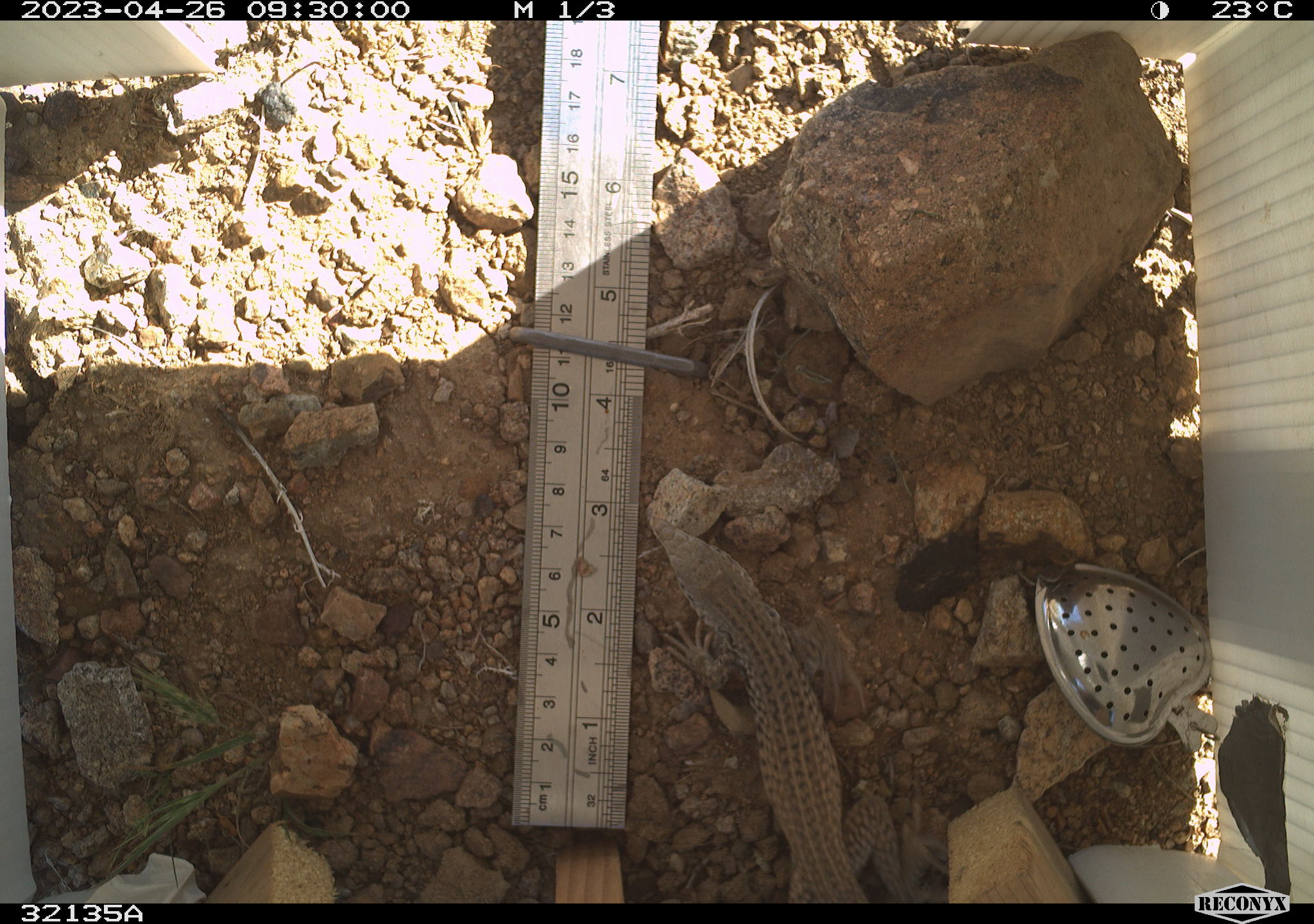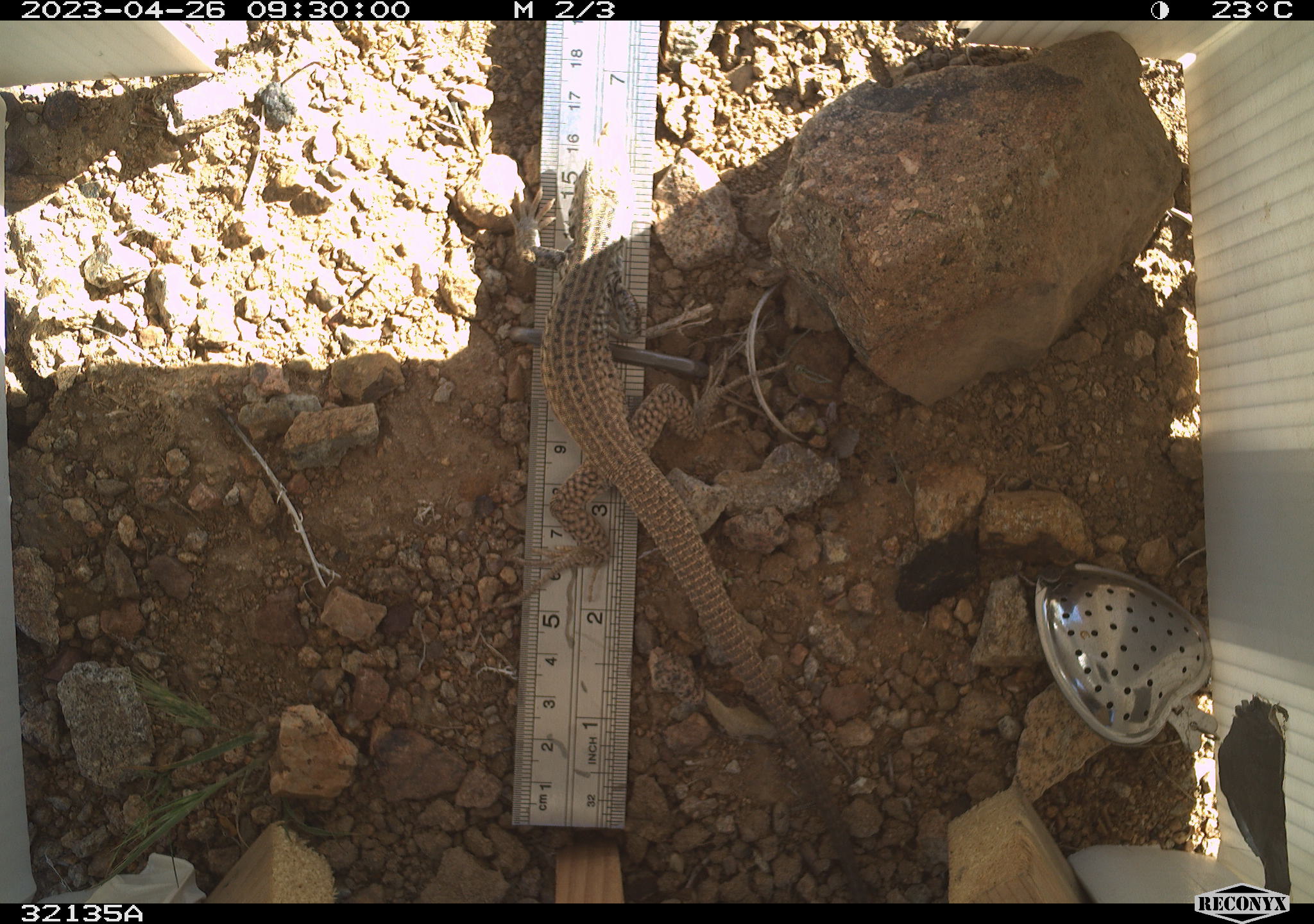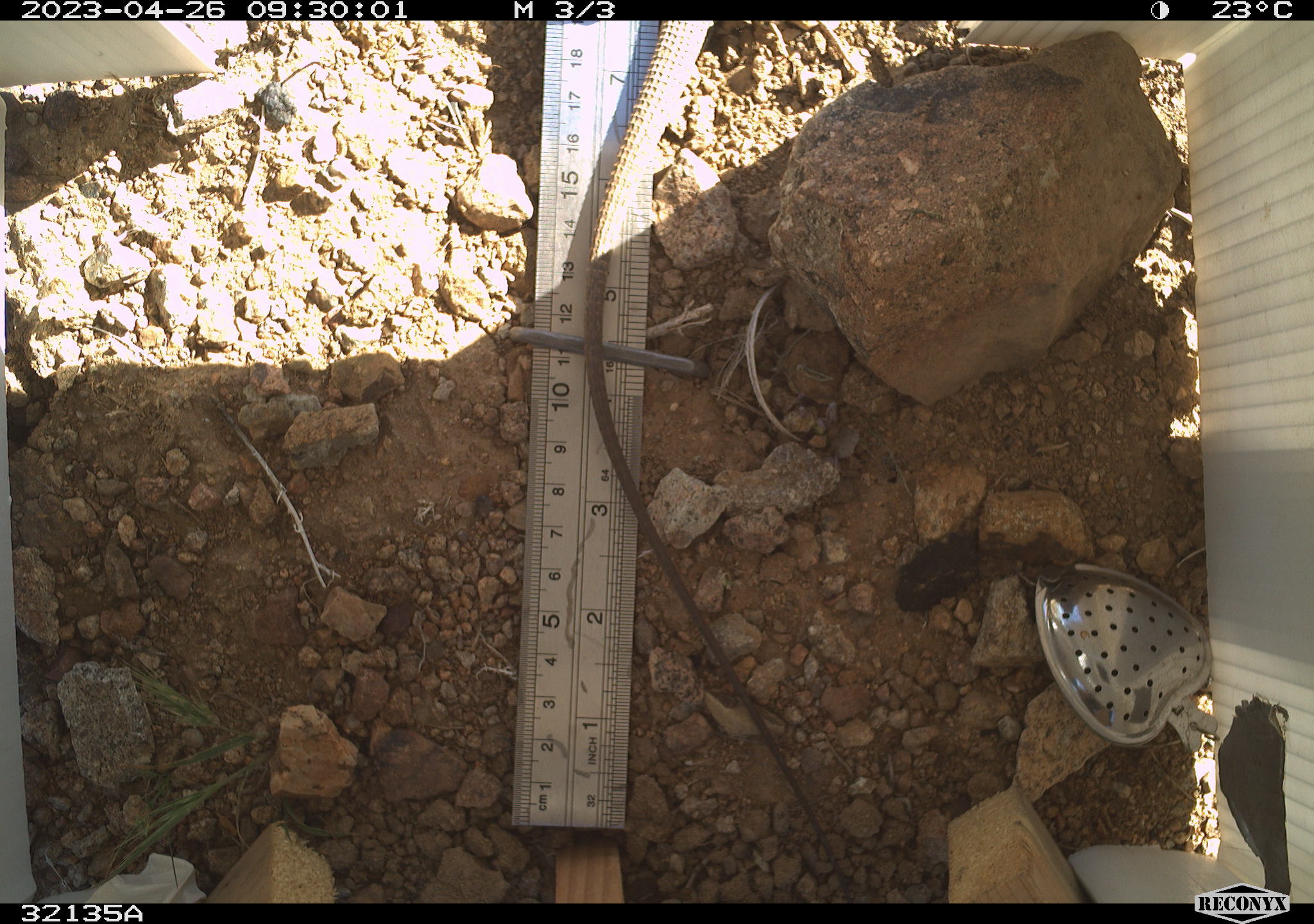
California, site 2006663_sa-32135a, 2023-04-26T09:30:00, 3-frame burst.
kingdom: Animalia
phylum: Chordata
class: Reptilia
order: Squamata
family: Teiidae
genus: Aspidoscelis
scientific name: Aspidoscelis tigris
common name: western whiptail